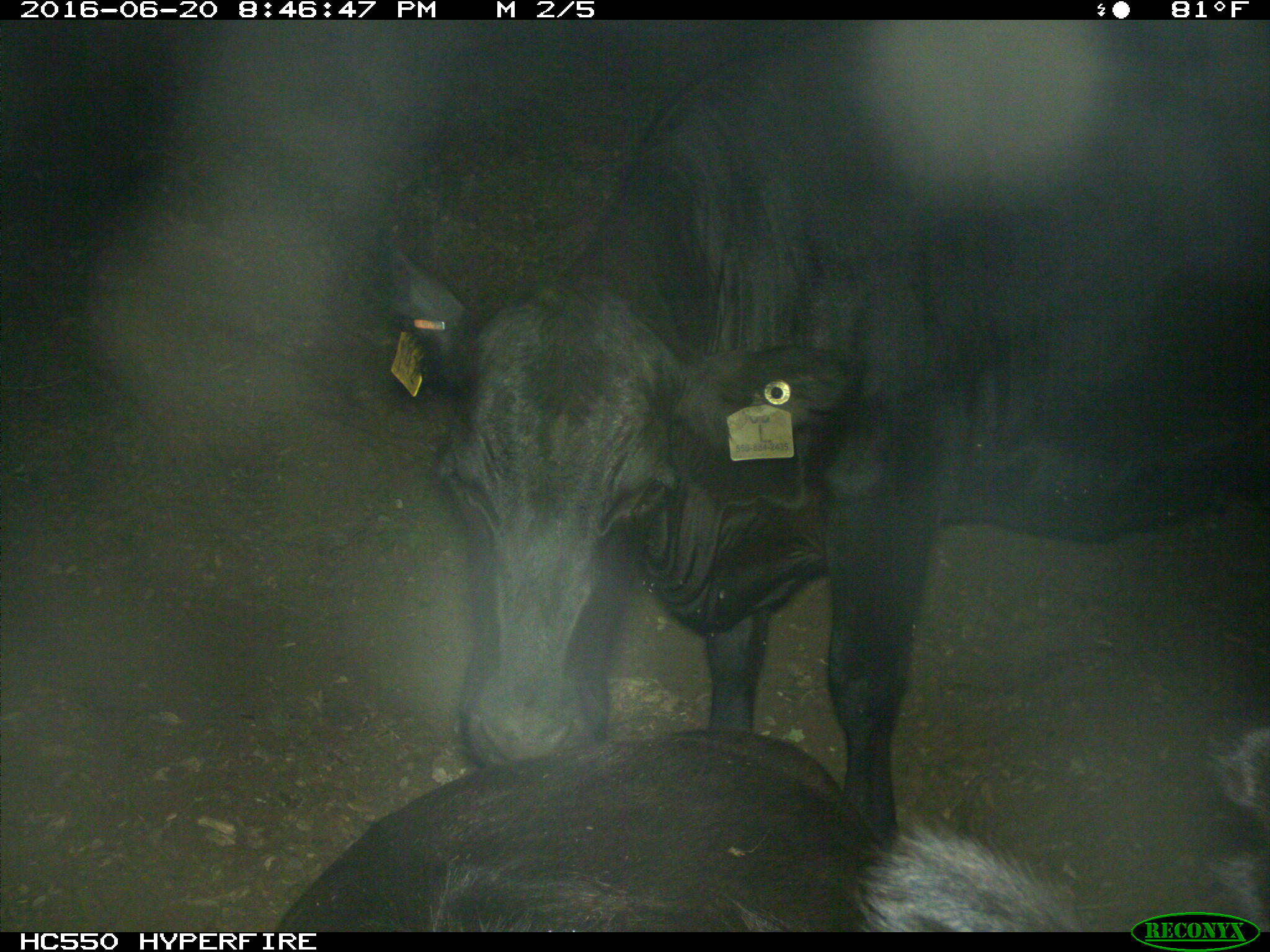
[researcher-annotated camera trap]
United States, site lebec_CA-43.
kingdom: Animalia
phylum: Chordata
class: Mammalia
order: Artiodactyla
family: Bovidae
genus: Bos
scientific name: Bos taurus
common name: domestic cow